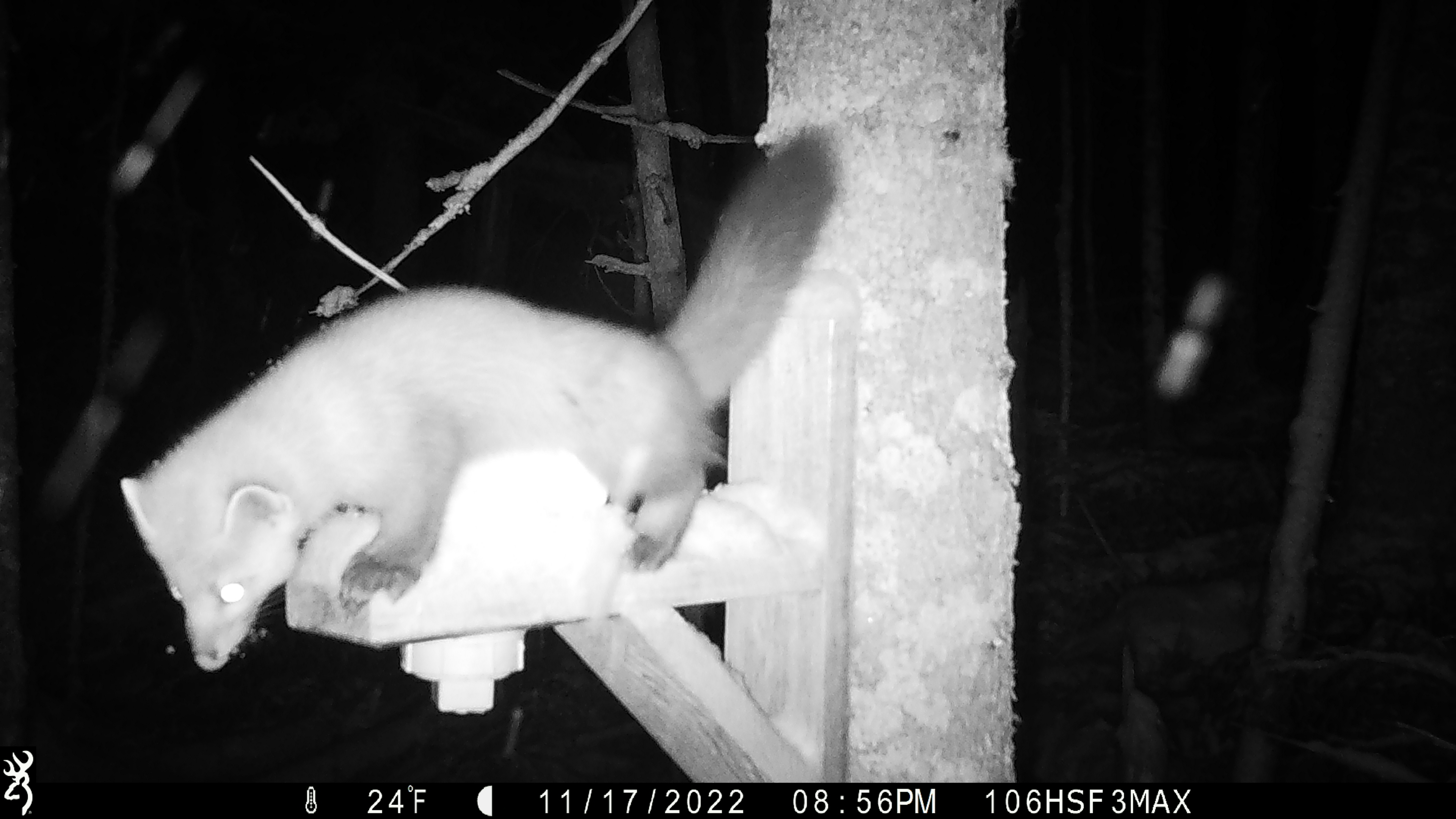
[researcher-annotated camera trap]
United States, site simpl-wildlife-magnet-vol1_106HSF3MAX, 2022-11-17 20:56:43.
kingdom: Animalia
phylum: Chordata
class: Mammalia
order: Carnivora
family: Mustelidae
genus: Martes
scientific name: Martes americana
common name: american marten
American marten (Martes americana).